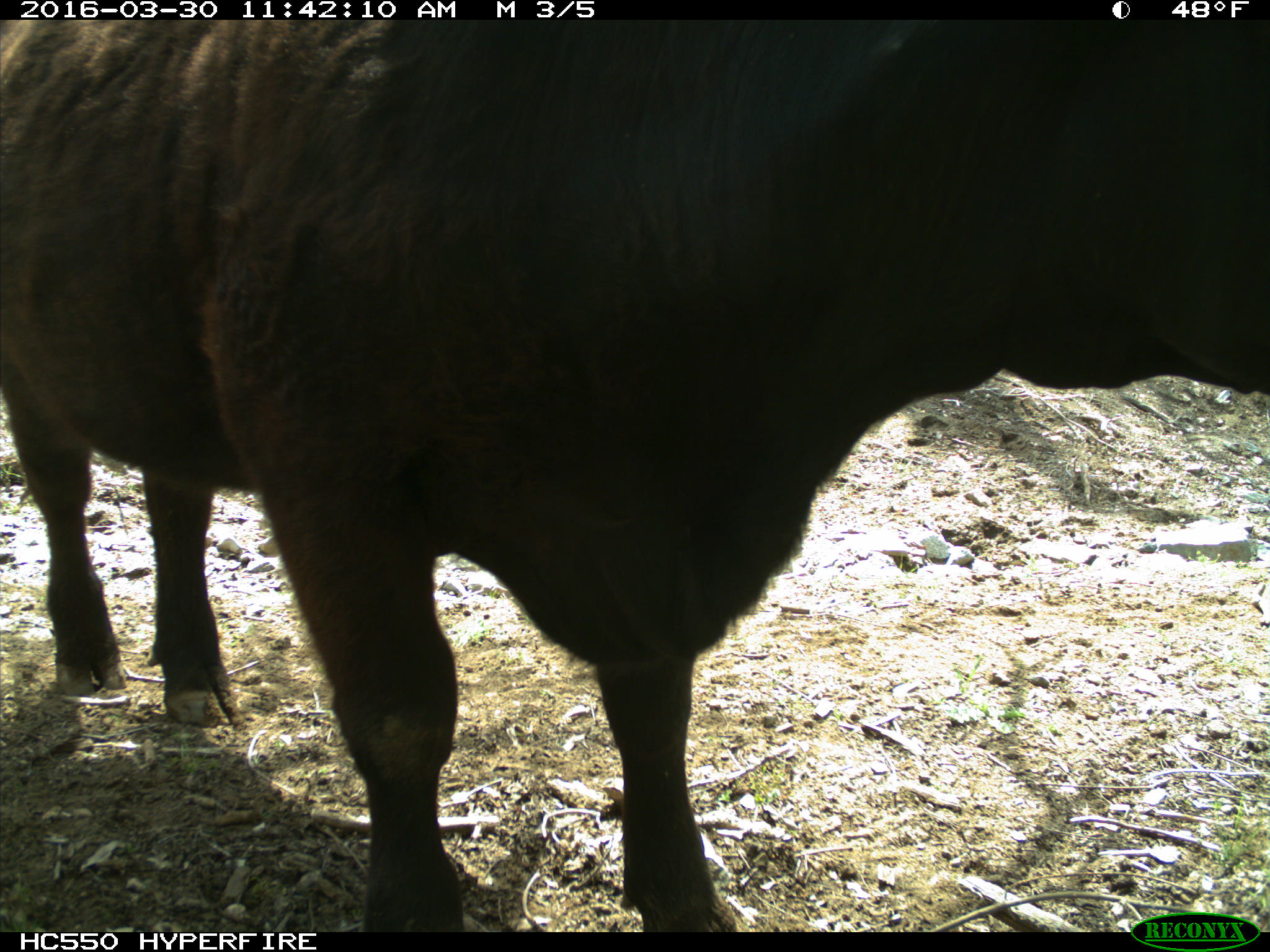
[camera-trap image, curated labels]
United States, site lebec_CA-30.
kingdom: Animalia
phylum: Chordata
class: Mammalia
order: Artiodactyla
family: Bovidae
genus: Bos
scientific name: Bos taurus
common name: domestic cow